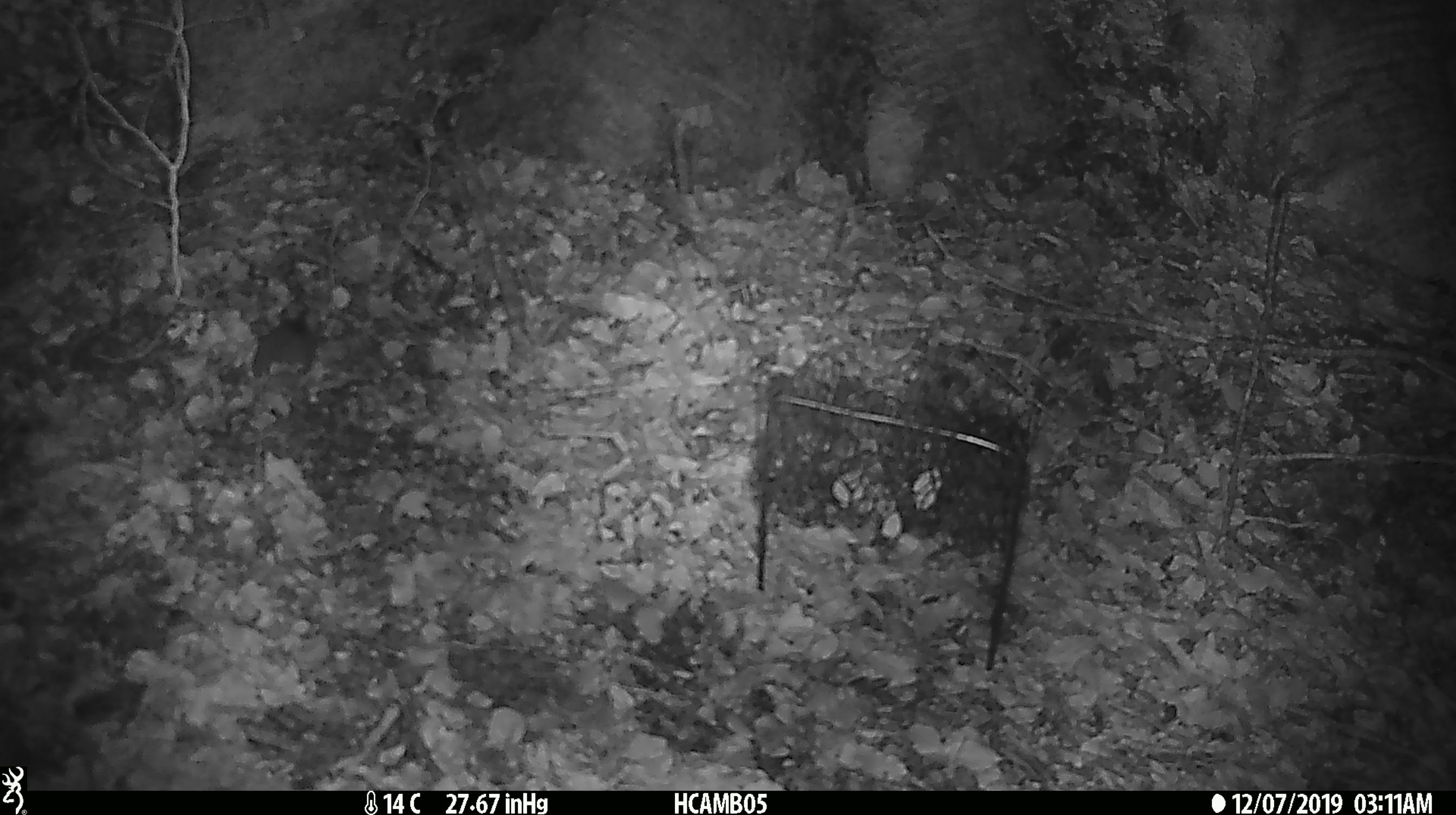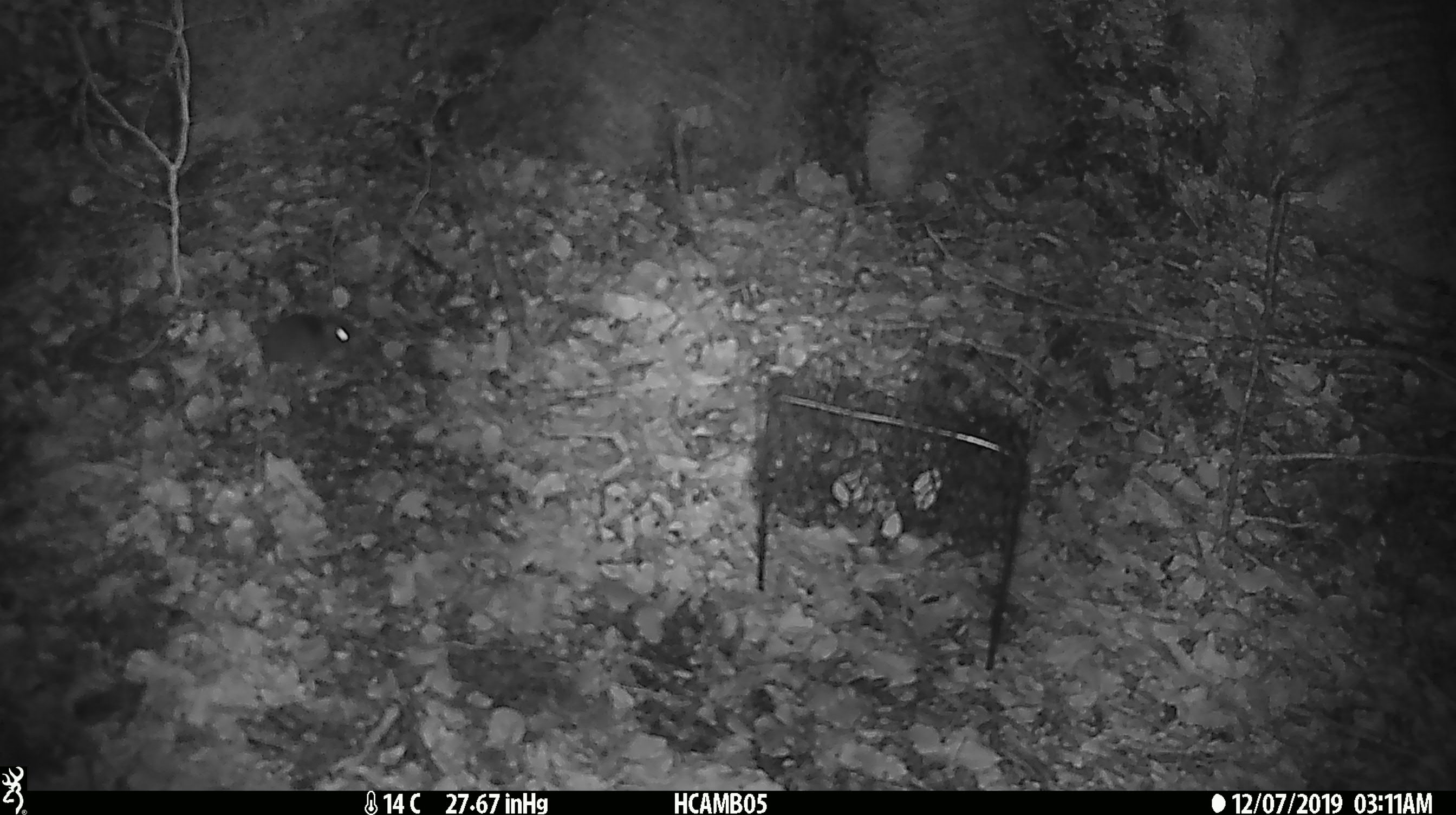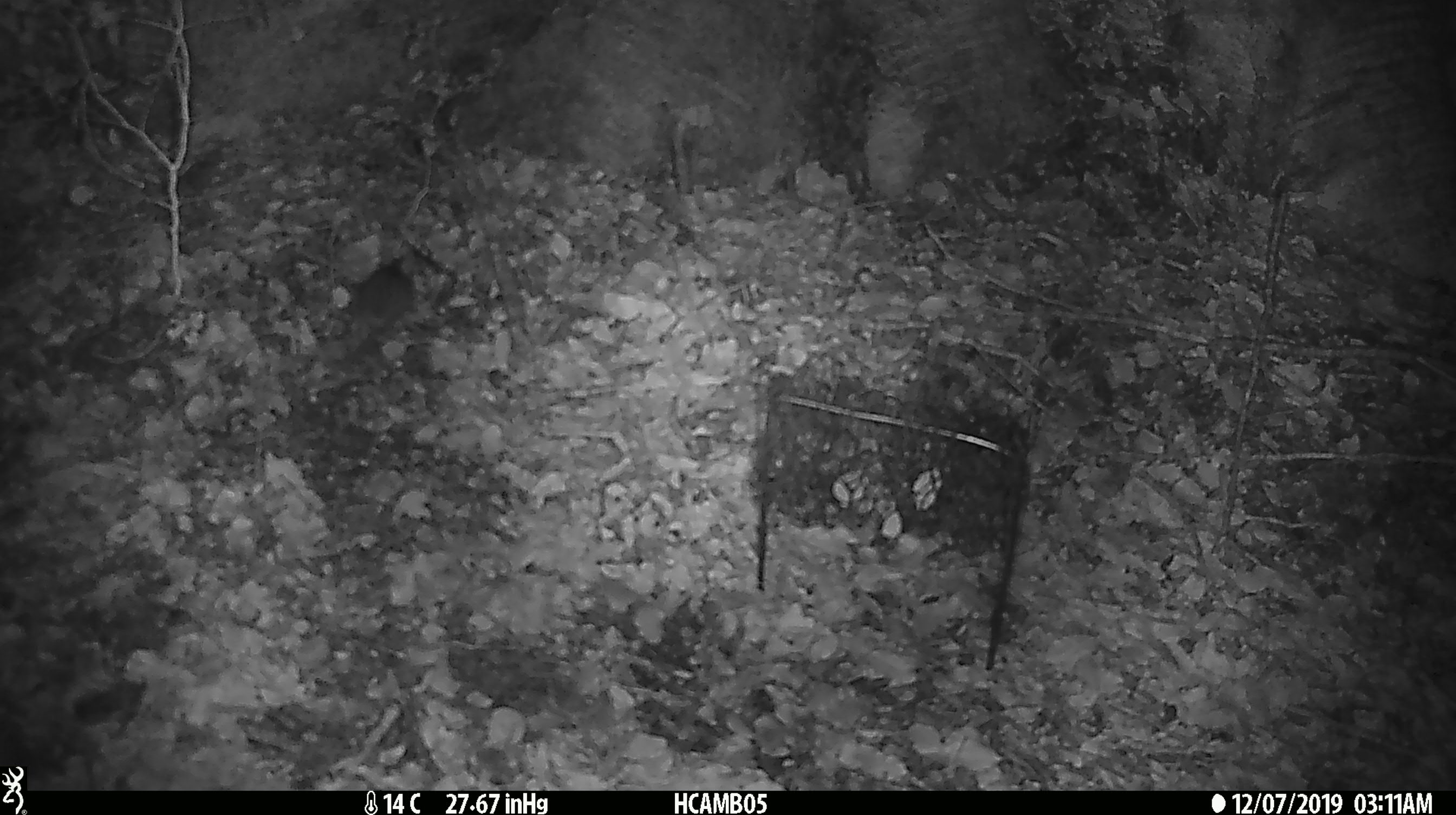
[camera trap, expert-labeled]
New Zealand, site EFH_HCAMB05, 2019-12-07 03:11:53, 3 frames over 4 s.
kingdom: Animalia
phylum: Chordata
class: Mammalia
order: Rodentia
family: Muridae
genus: Mus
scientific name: Mus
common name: mouse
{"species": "mouse (Mus)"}